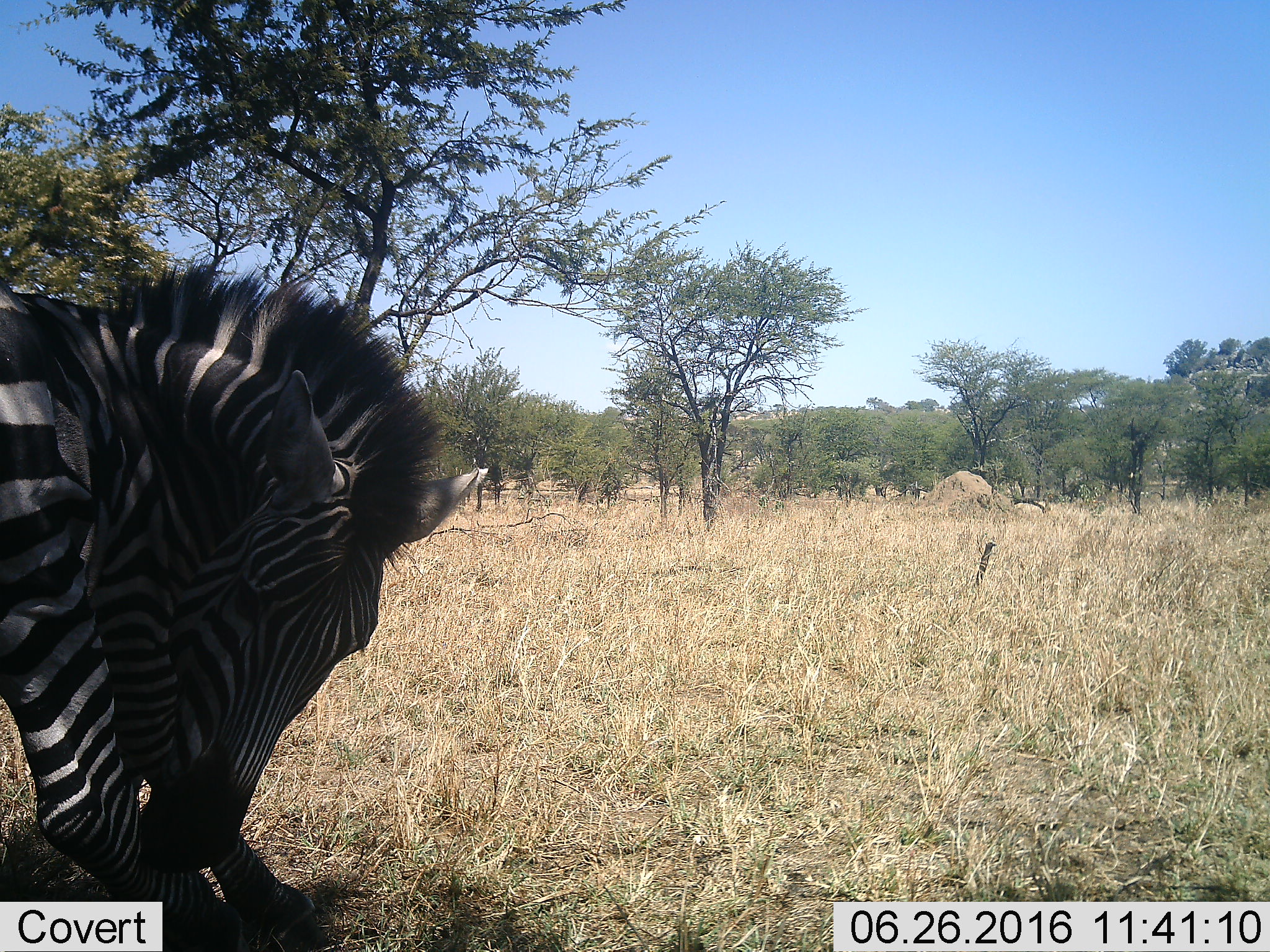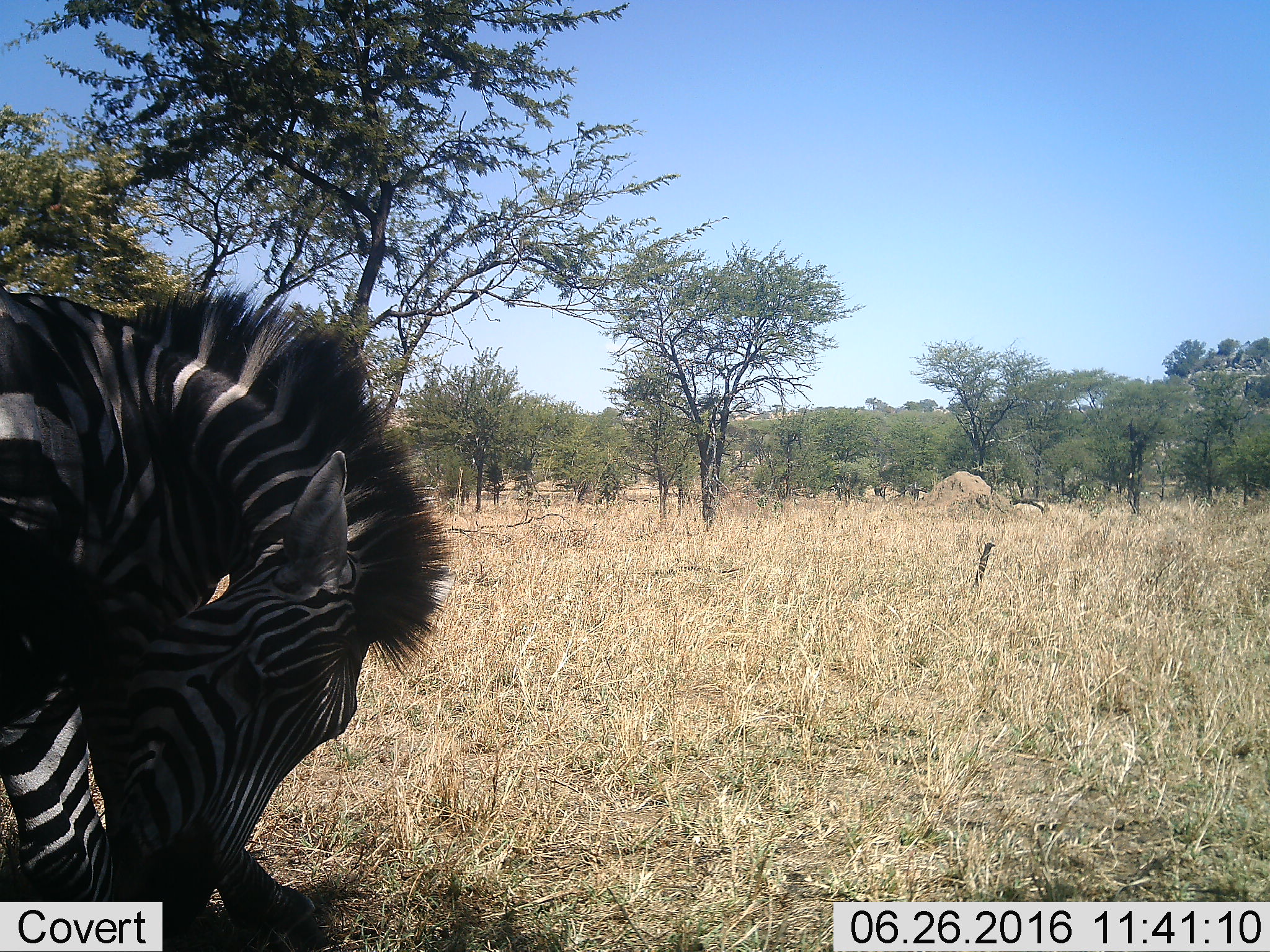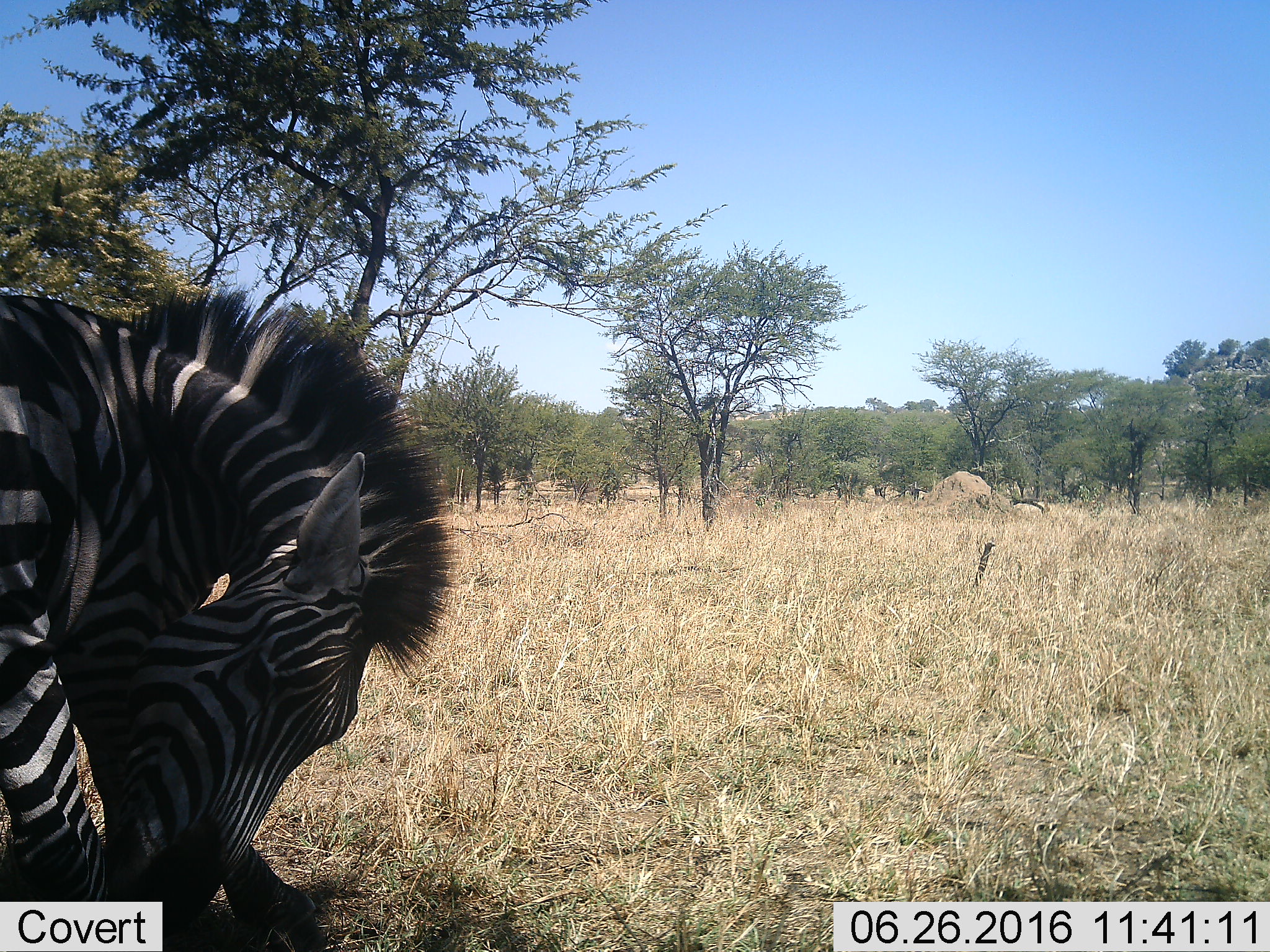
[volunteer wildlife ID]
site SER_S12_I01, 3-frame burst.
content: unidentified animal